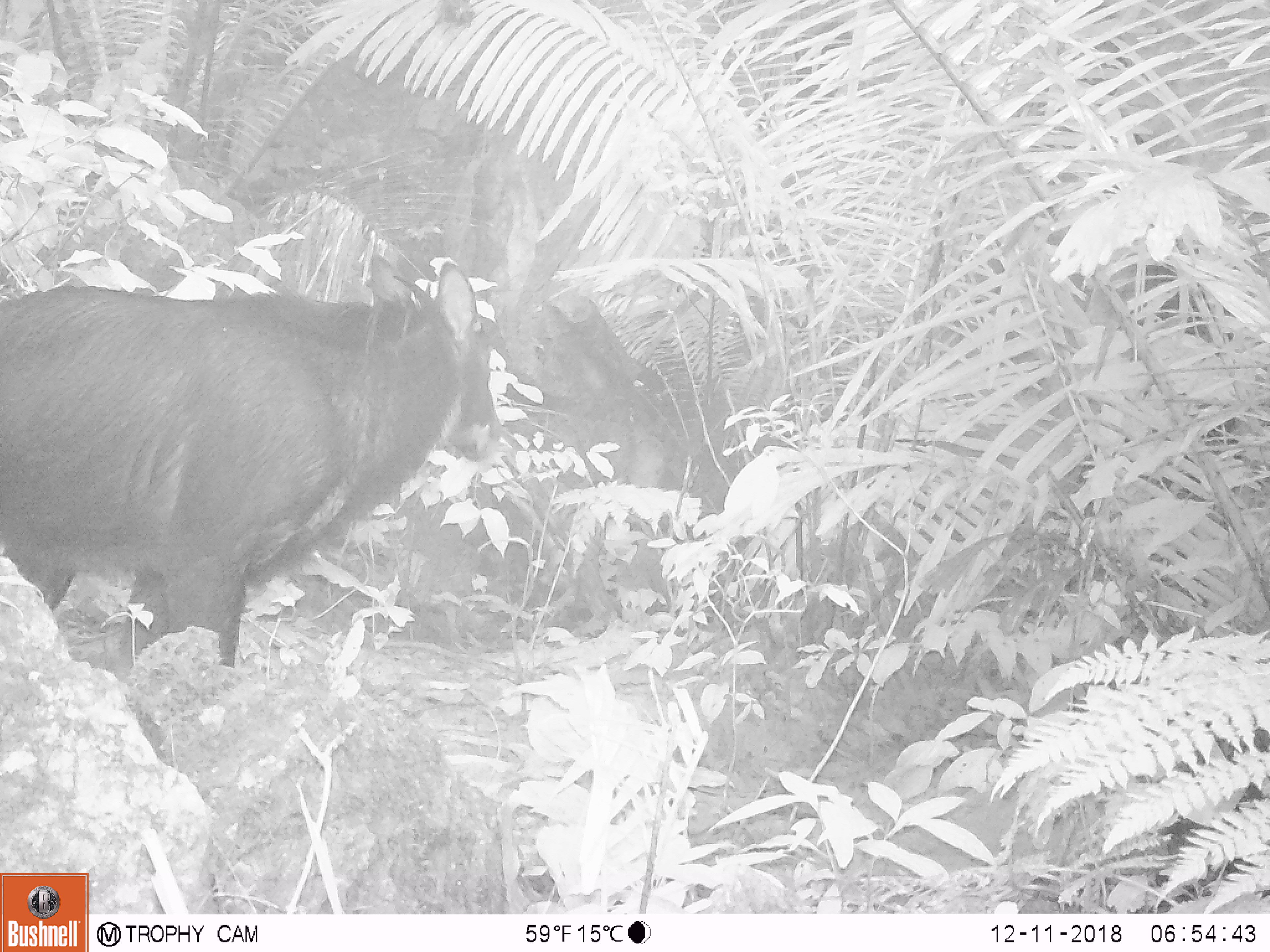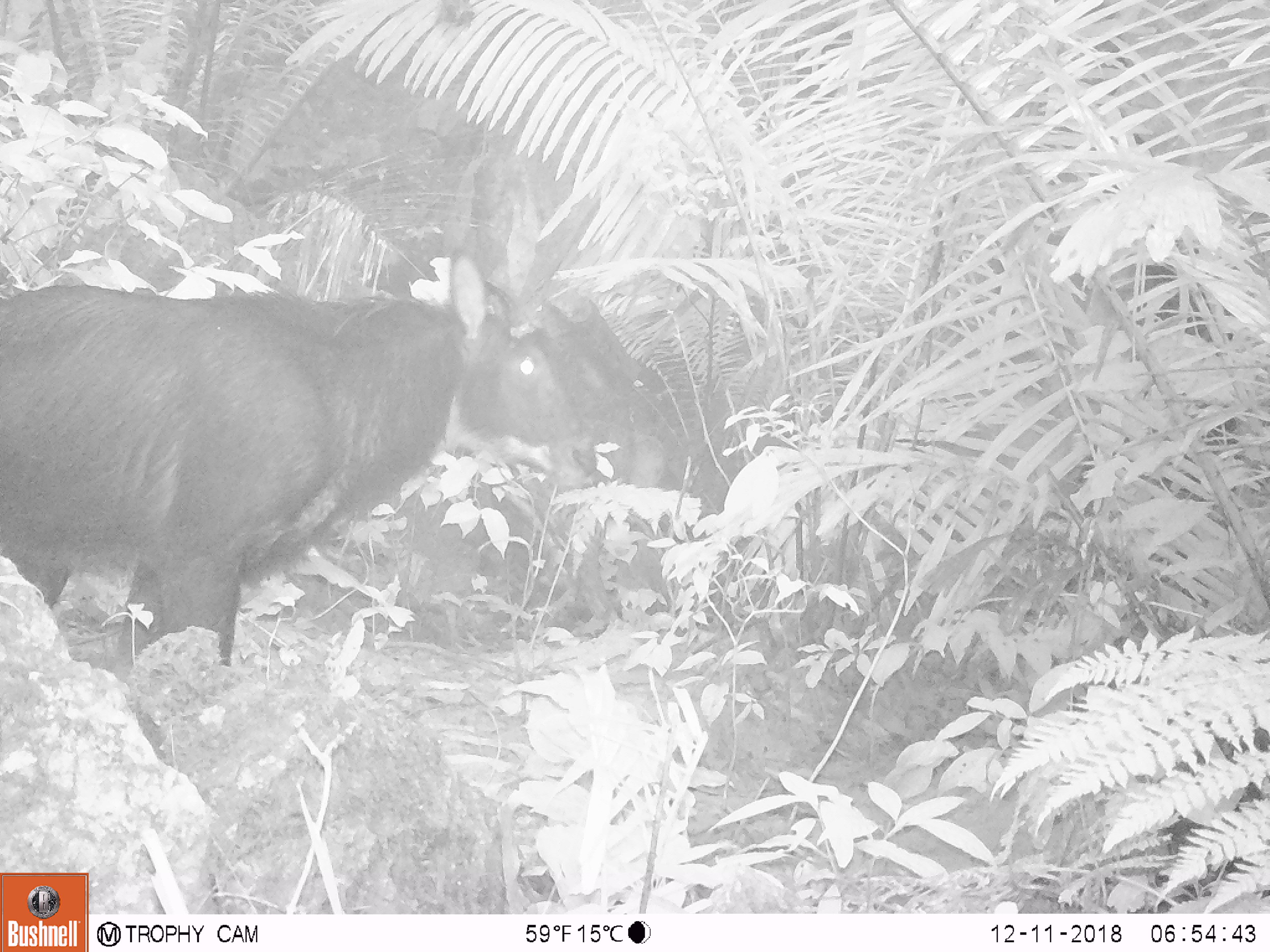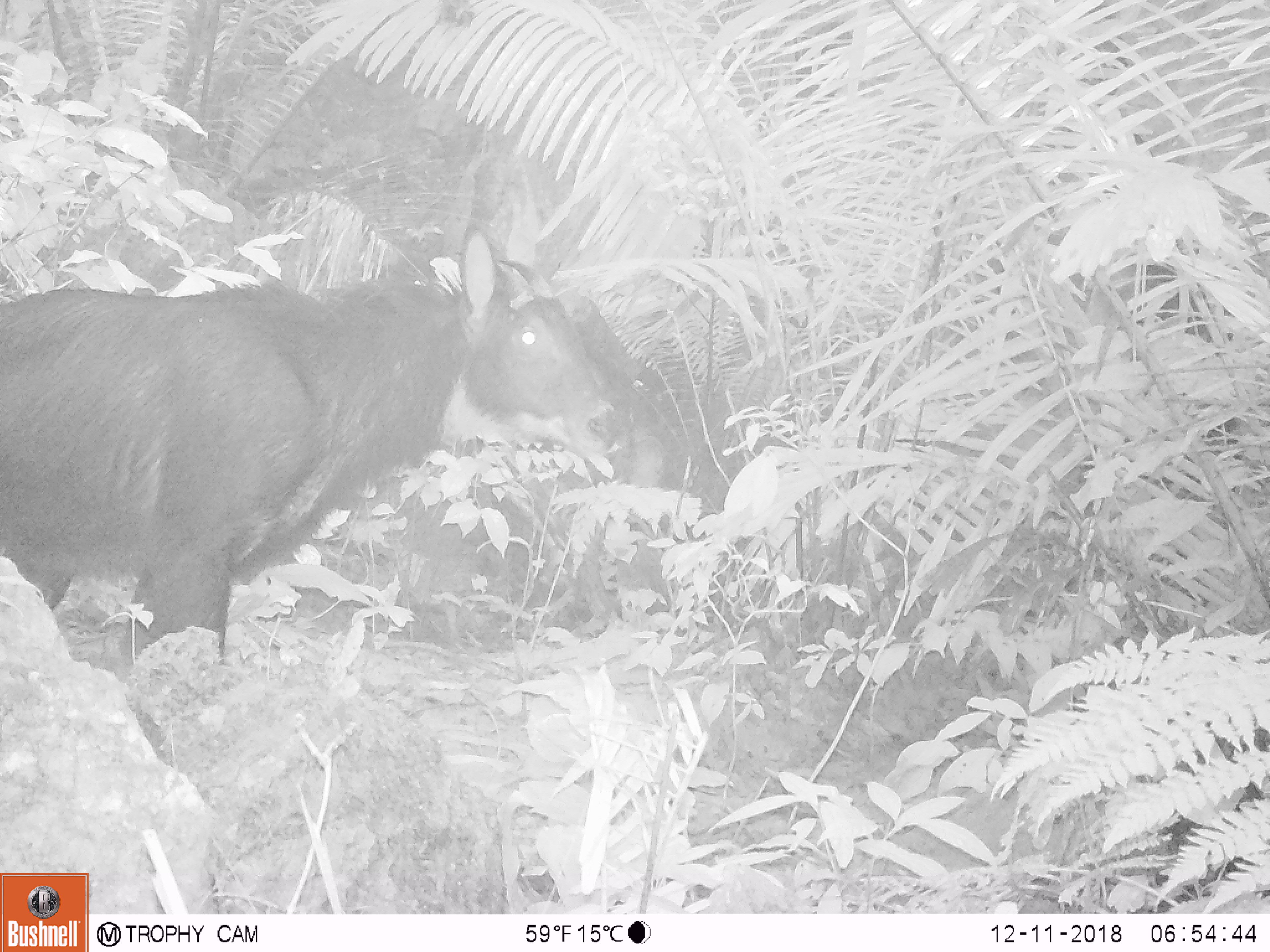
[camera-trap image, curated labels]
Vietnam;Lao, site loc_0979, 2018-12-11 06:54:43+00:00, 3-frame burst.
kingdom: Animalia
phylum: Chordata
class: Mammalia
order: Artiodactyla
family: Bovidae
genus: Capricornis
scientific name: Capricornis sumatraensis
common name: chinese serow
Chinese serow (Capricornis sumatraensis). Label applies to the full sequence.